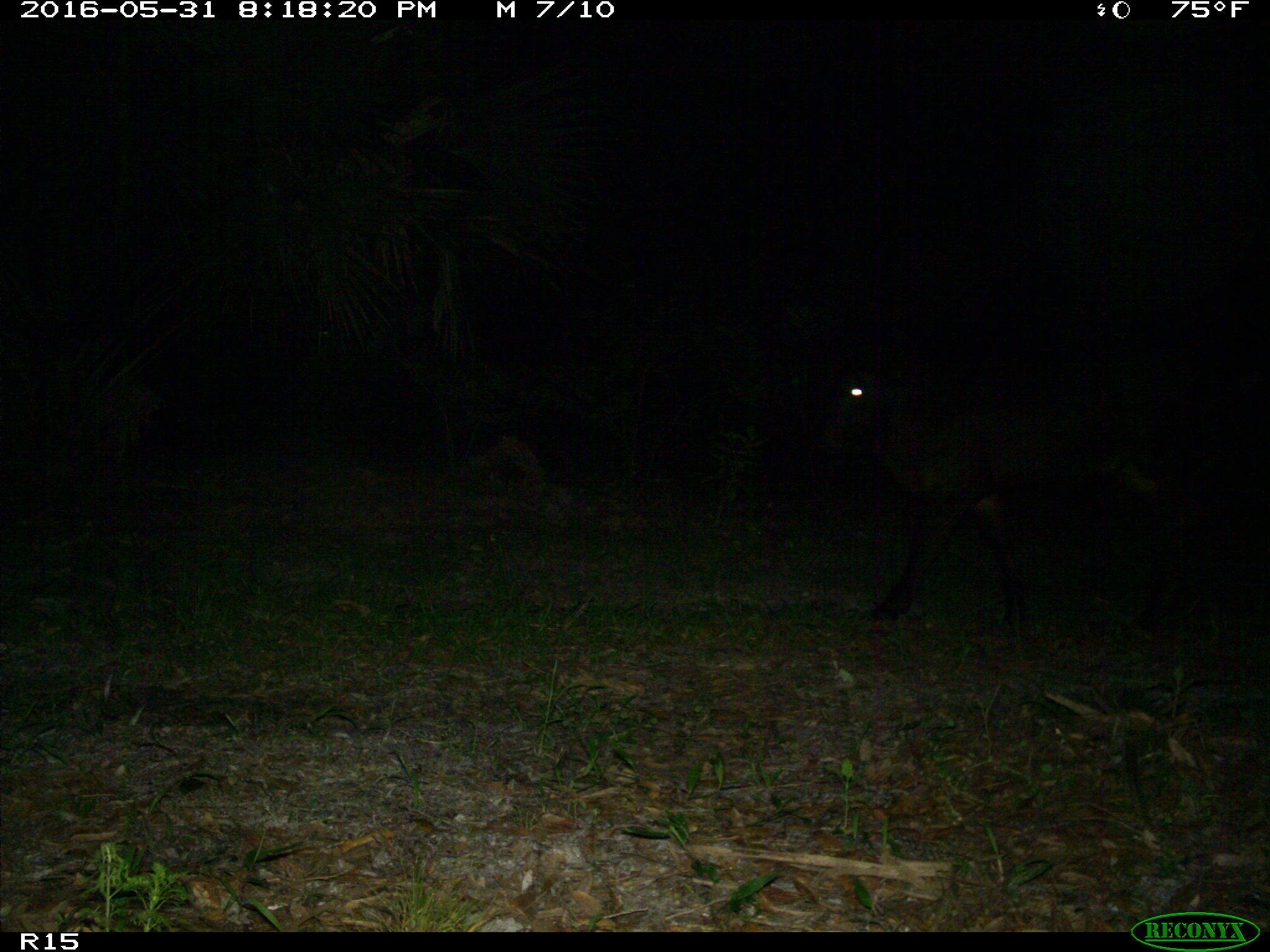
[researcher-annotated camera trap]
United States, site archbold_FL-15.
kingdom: Animalia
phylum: Chordata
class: Mammalia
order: Artiodactyla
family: Bovidae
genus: Bos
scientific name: Bos taurus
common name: domestic cow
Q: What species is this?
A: Bos taurus (domestic cow).